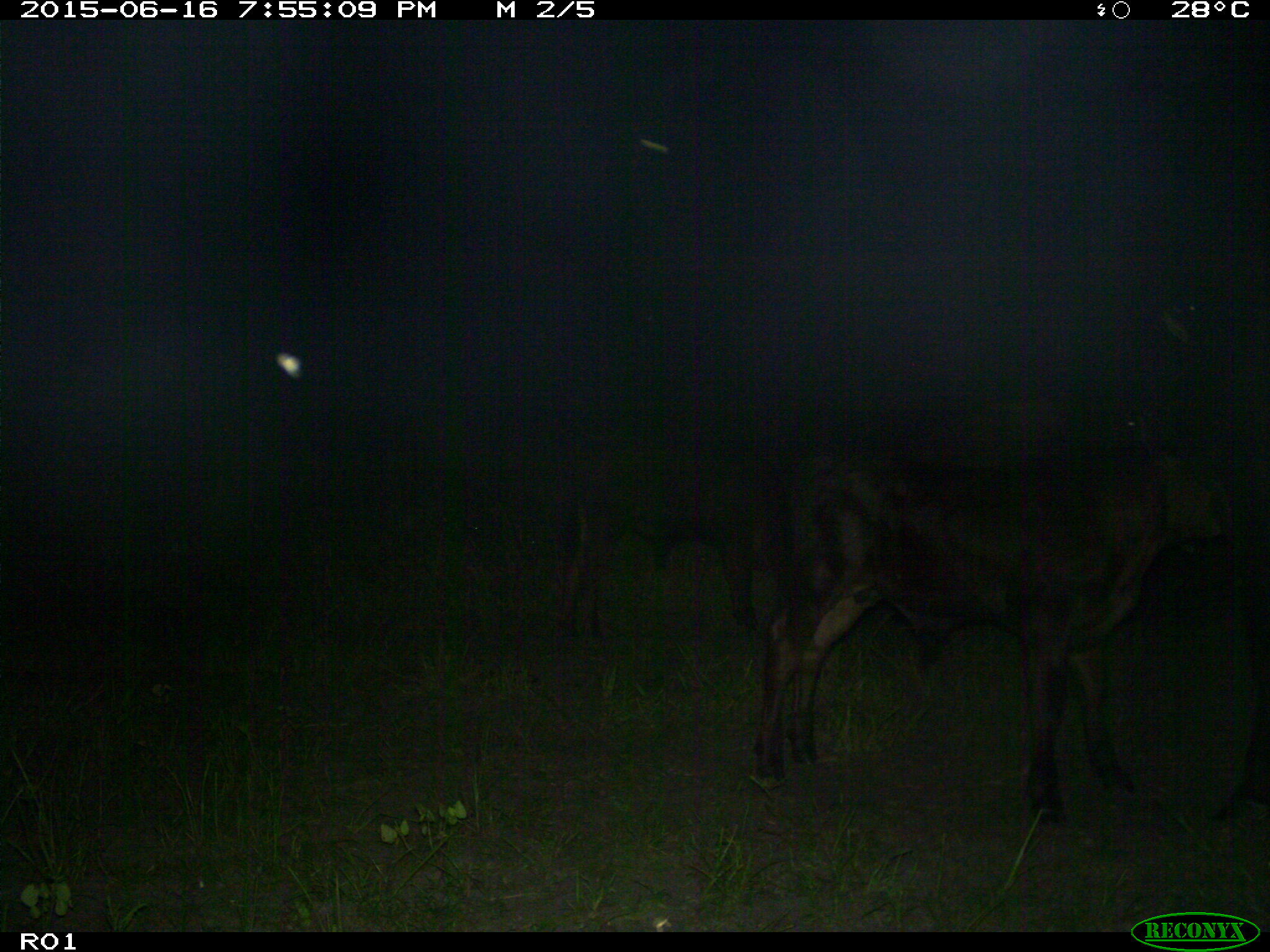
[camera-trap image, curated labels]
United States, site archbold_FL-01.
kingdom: Animalia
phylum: Chordata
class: Mammalia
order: Artiodactyla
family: Bovidae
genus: Bos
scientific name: Bos taurus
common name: domestic cow